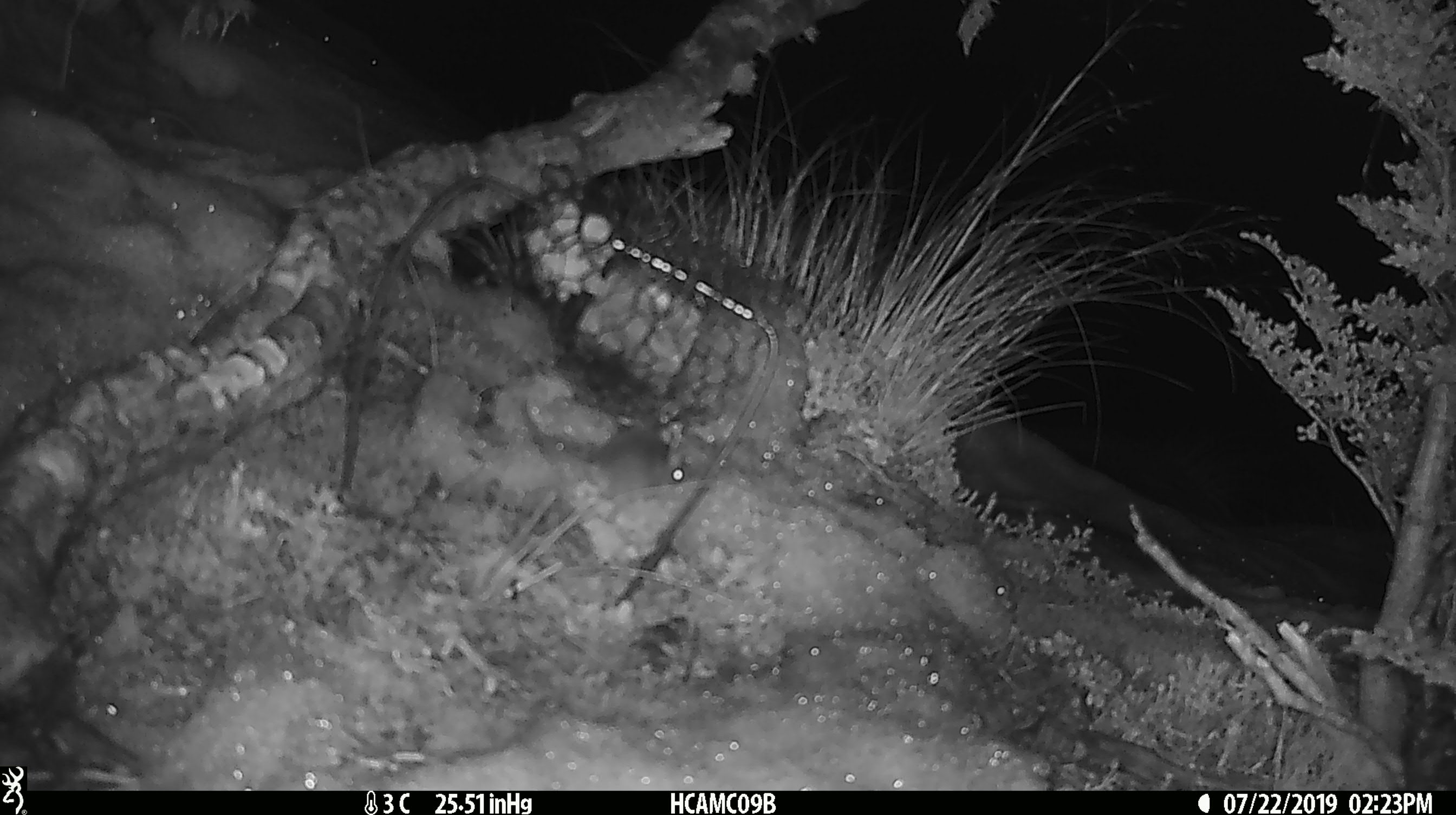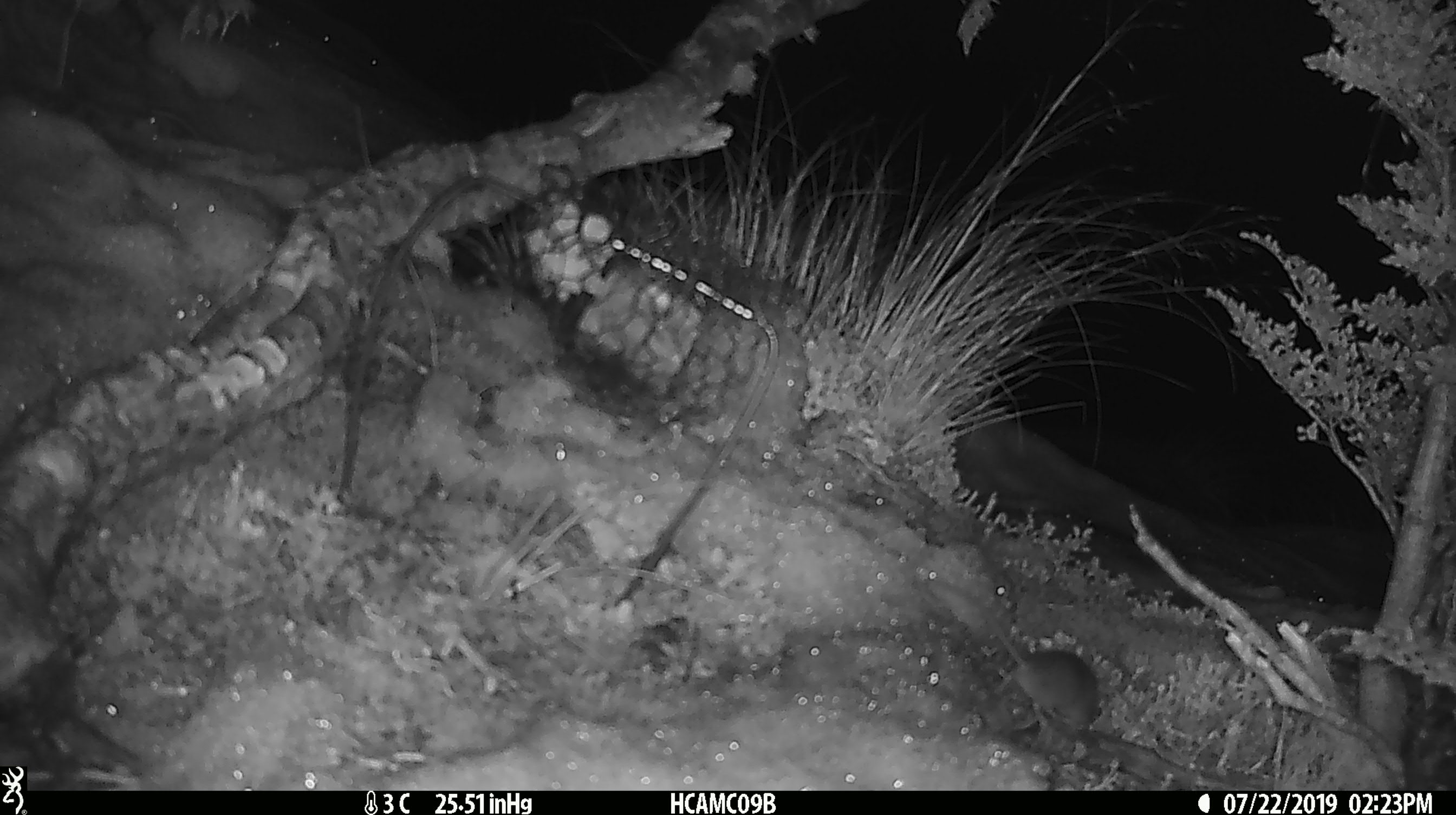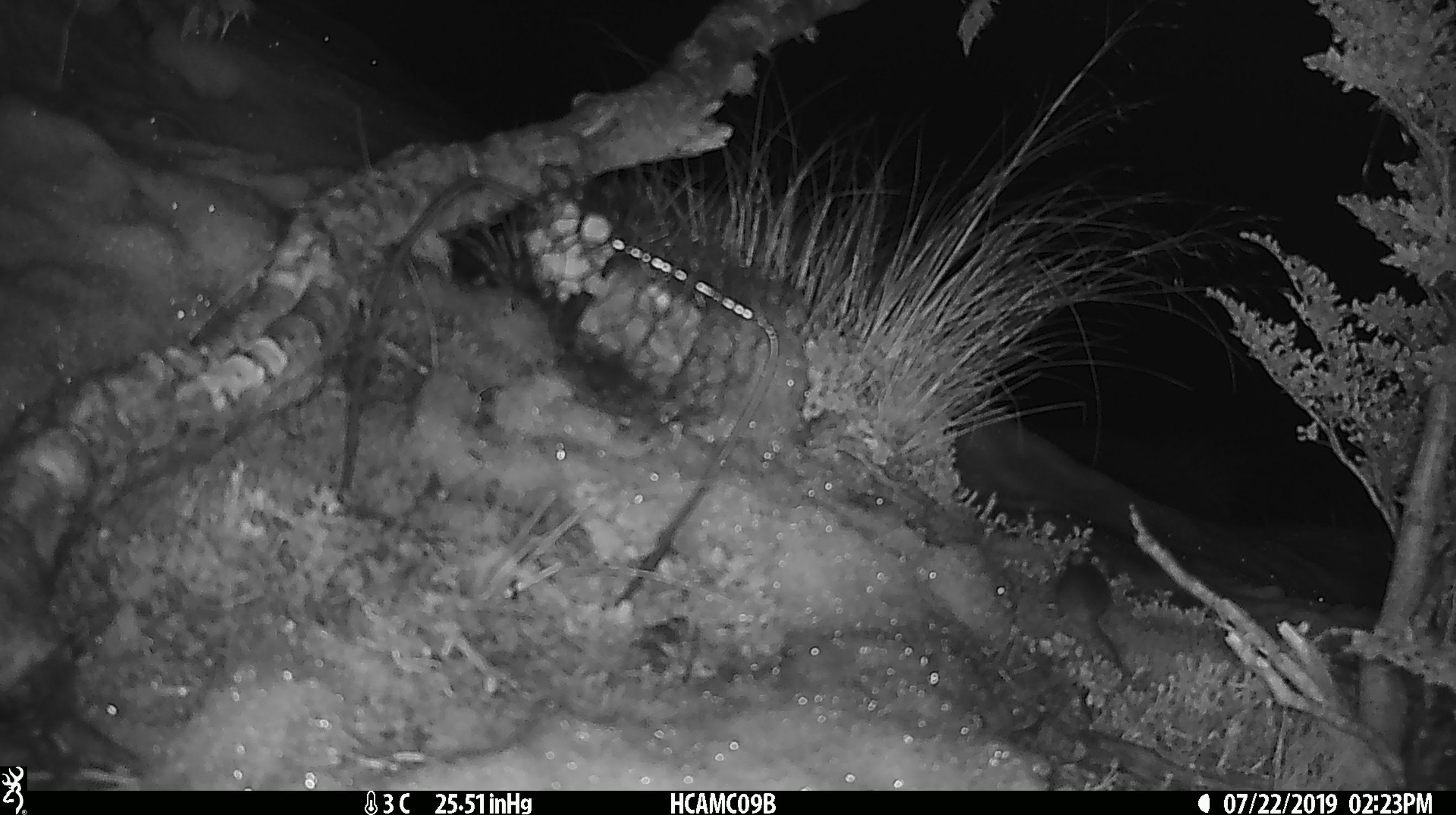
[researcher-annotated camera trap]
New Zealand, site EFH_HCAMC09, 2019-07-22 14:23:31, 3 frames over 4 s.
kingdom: Animalia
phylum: Chordata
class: Mammalia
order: Rodentia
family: Muridae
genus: Mus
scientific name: Mus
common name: mouse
Mouse (Mus).